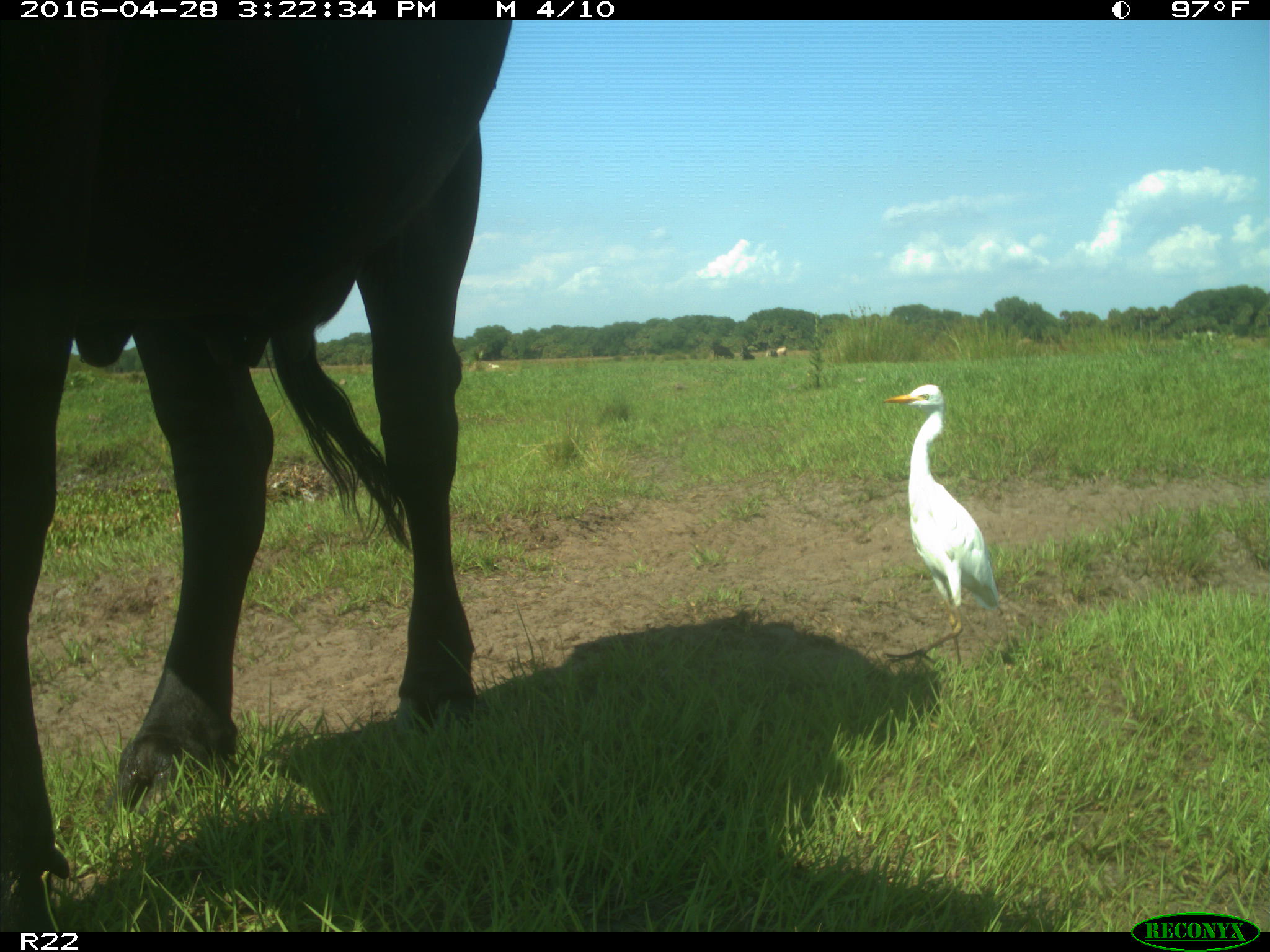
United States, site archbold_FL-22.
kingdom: Animalia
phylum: Chordata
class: Mammalia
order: Artiodactyla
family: Bovidae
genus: Bos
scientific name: Bos taurus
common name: domestic cow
Bos taurus (domestic cow).